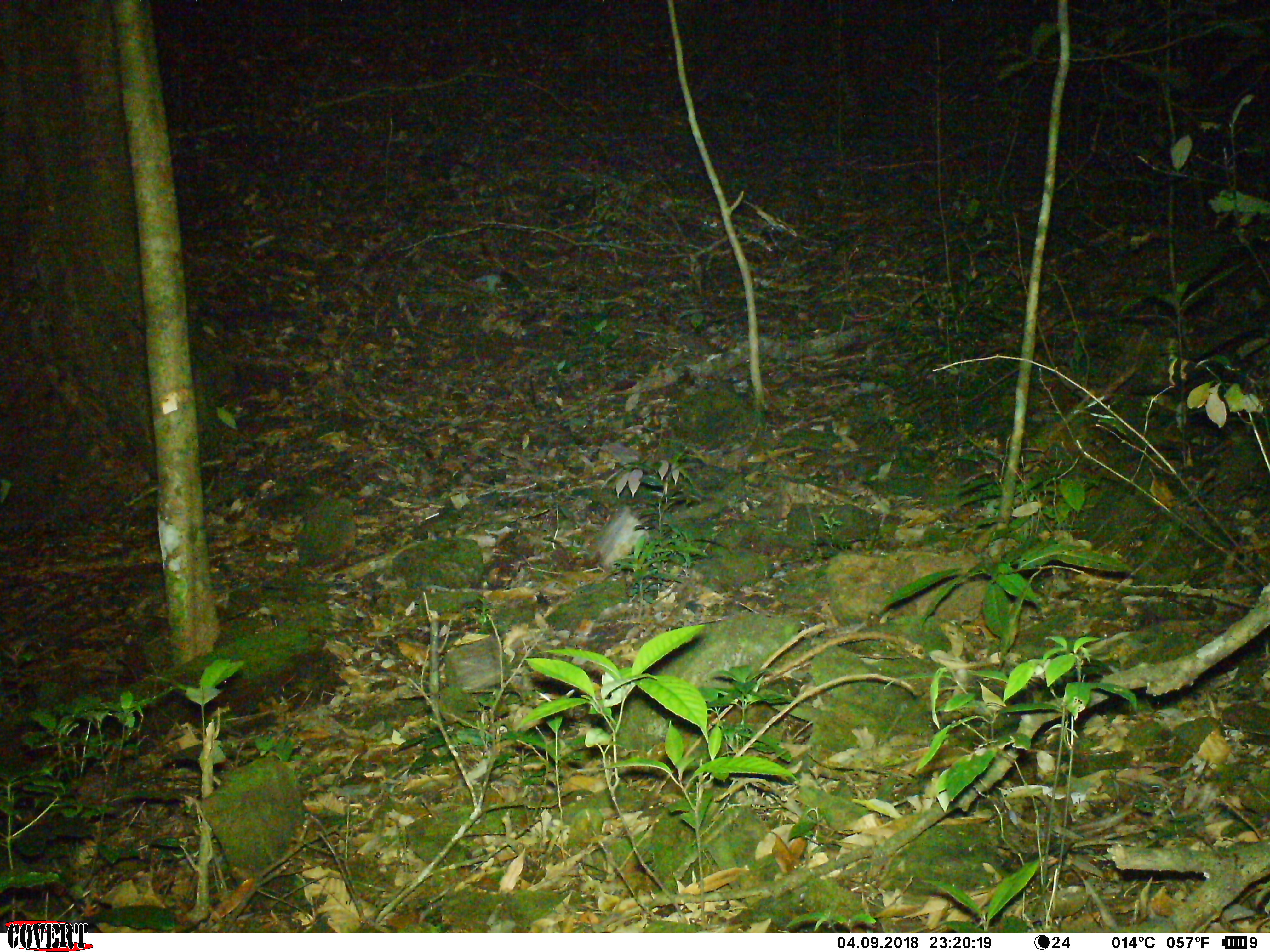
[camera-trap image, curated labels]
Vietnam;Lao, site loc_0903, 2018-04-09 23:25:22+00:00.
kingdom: Animalia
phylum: Chordata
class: Mammalia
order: Carnivora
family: Mustelidae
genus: Melogale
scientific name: Melogale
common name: ferret badger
Ferret badger (Melogale). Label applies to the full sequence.